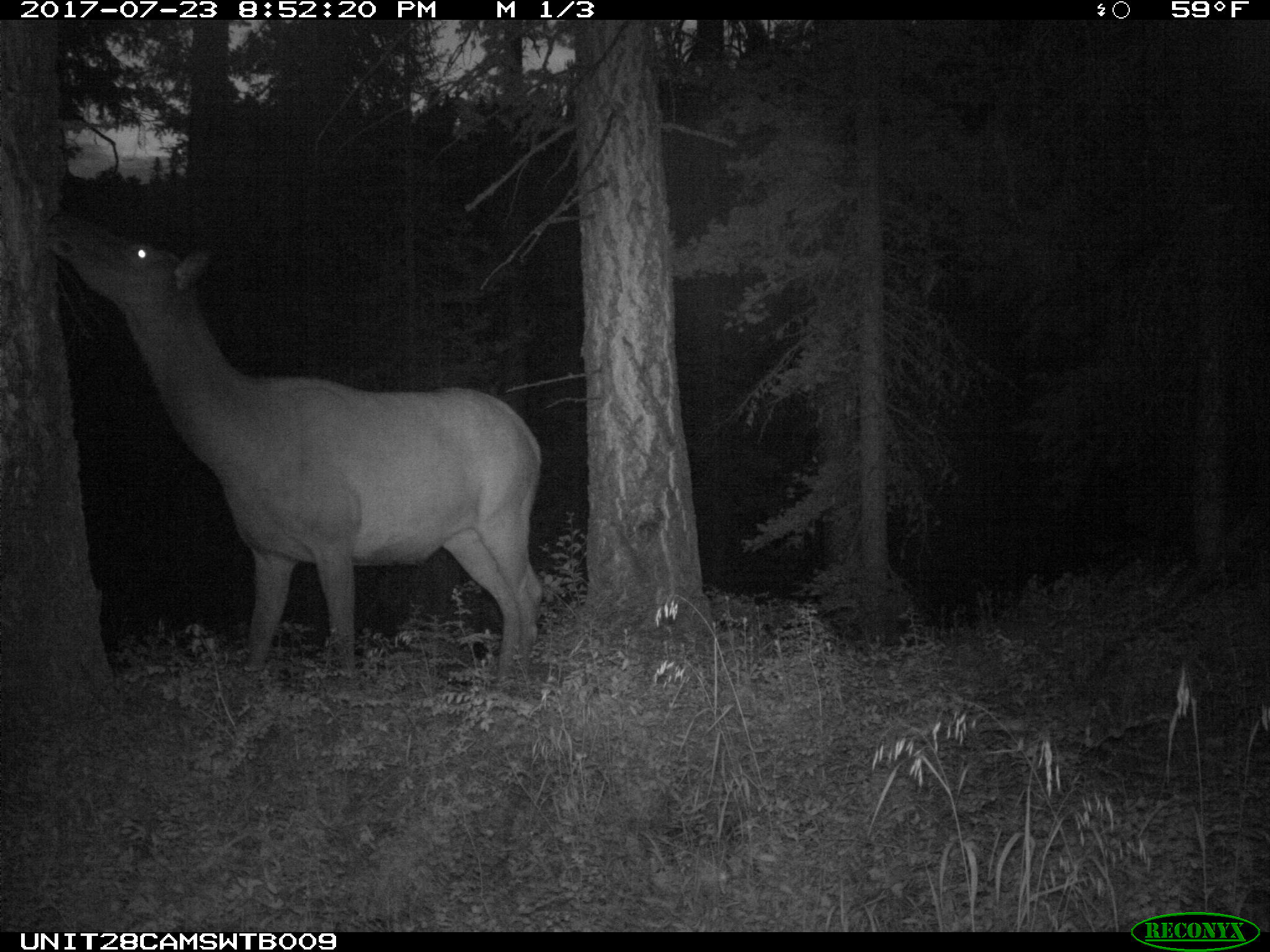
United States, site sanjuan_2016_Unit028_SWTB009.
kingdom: Animalia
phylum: Chordata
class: Mammalia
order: Artiodactyla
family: Cervidae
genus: Cervus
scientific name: Cervus elaphus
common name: red deer